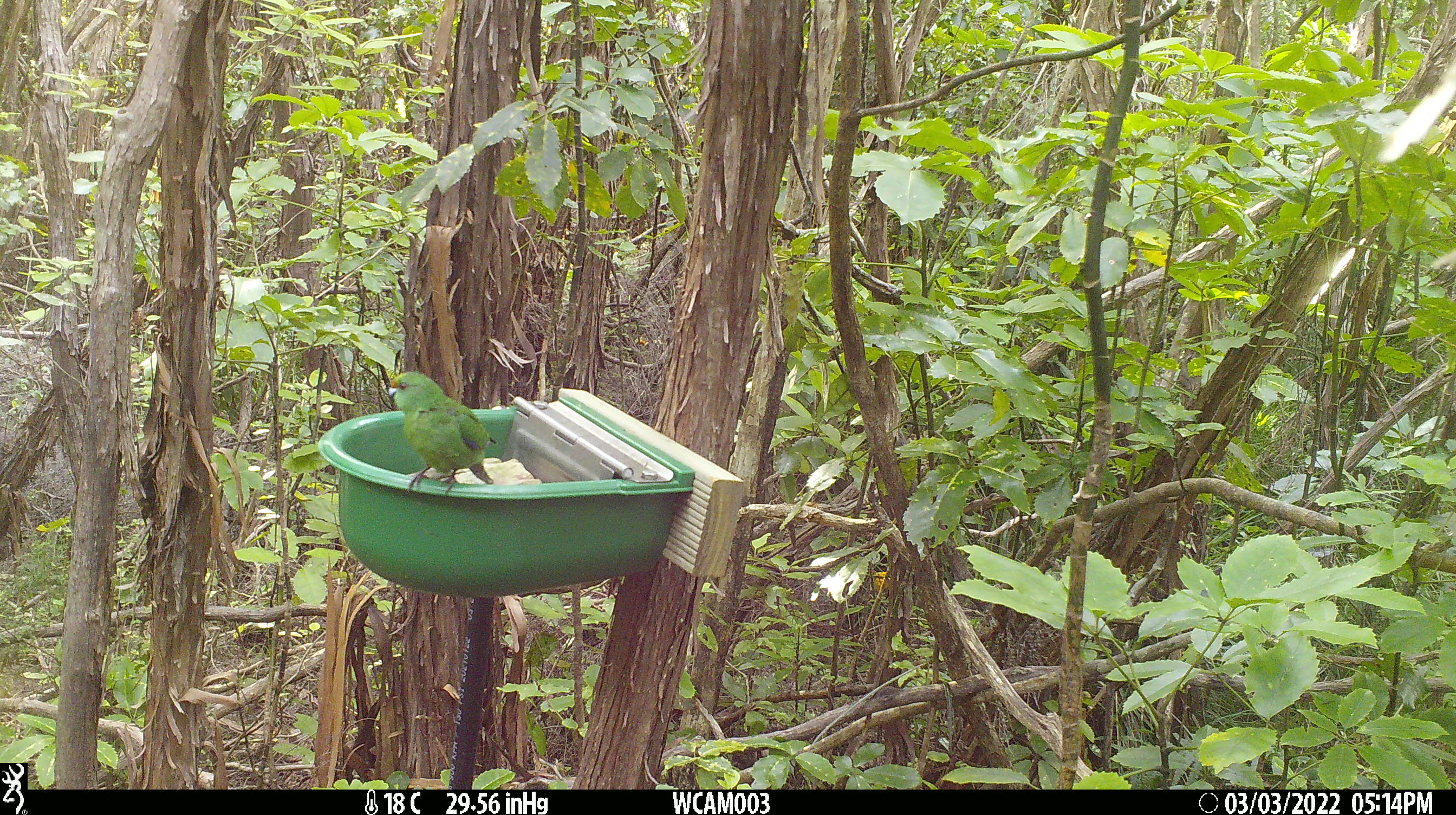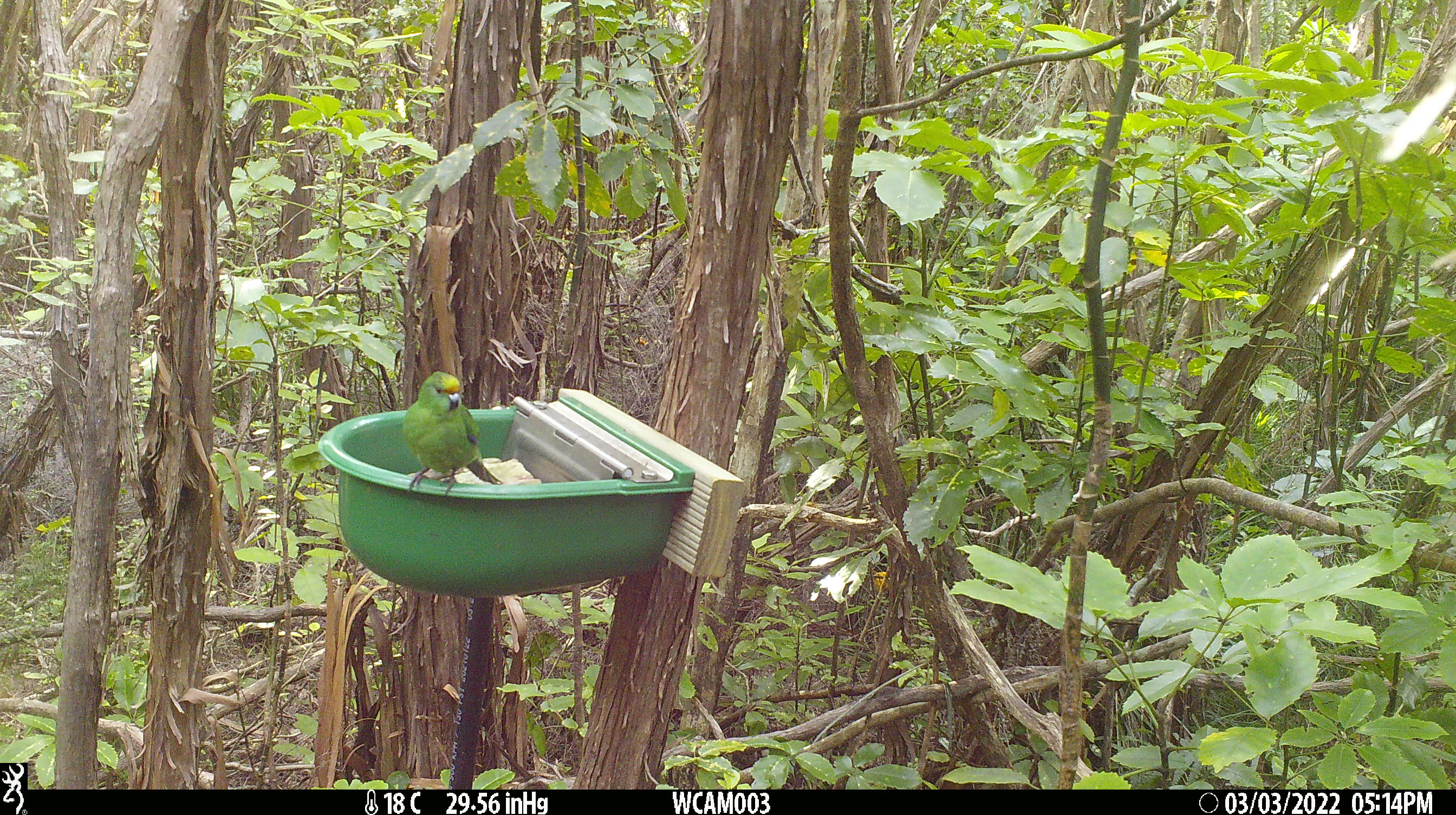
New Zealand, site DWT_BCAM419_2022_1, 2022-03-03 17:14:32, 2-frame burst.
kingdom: Animalia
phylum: Chordata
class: Aves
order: Psittaciformes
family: Psittaculidae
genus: Cyanoramphus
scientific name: Cyanoramphus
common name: parakeet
Parakeet (Cyanoramphus).